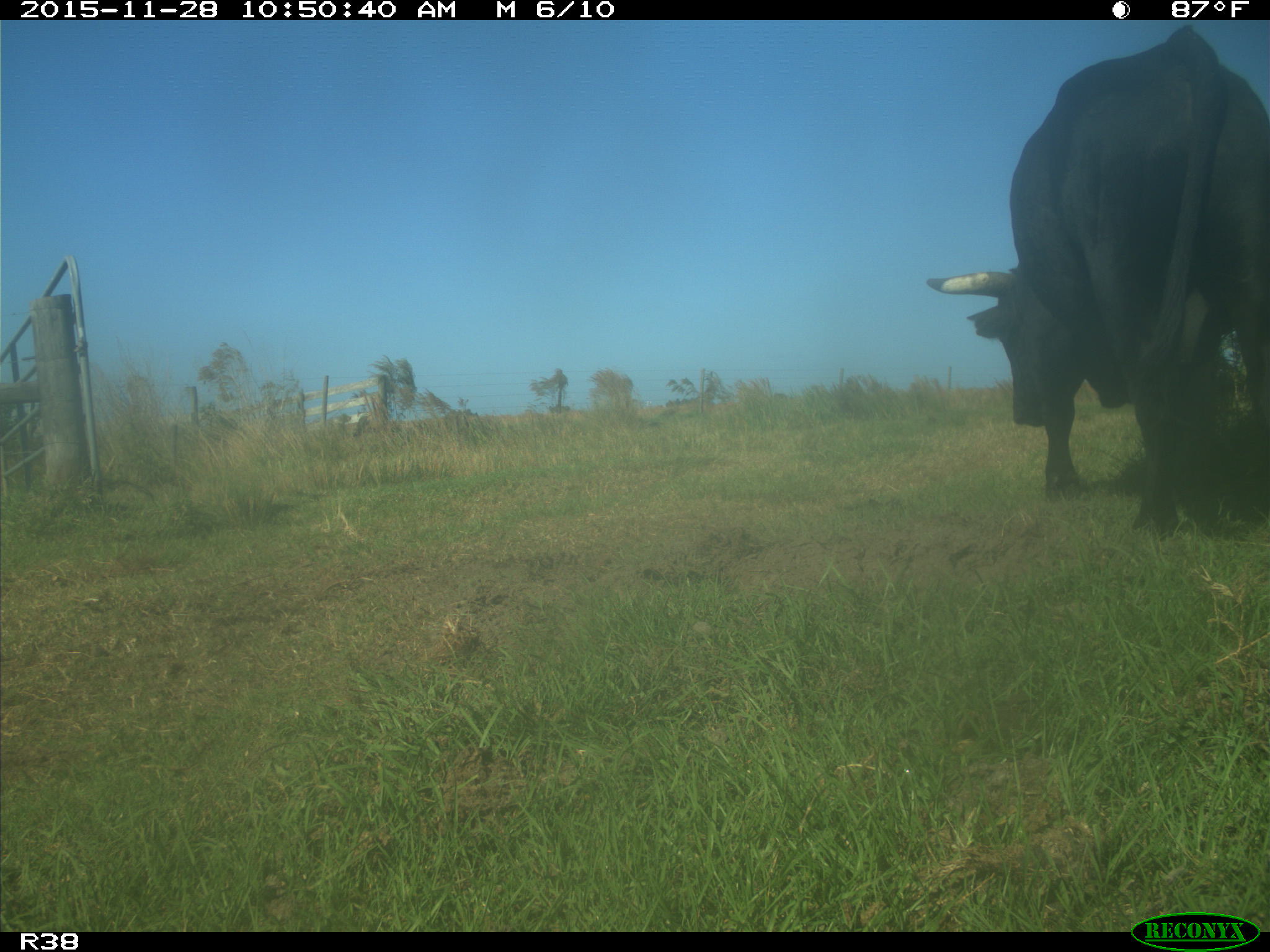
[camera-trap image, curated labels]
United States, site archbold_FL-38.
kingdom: Animalia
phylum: Chordata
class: Mammalia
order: Artiodactyla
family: Bovidae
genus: Bos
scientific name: Bos taurus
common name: domestic cow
Bos taurus (domestic cow).